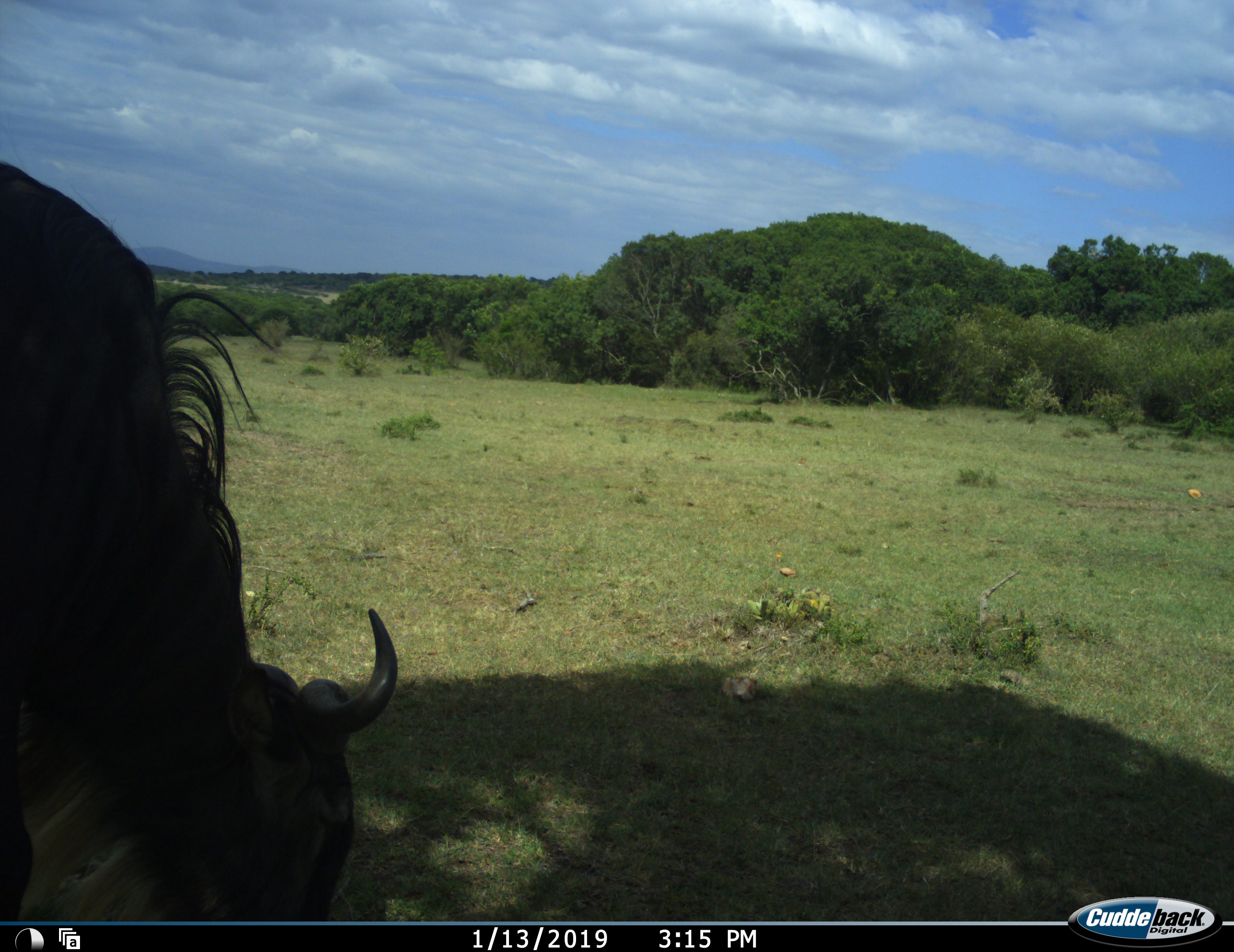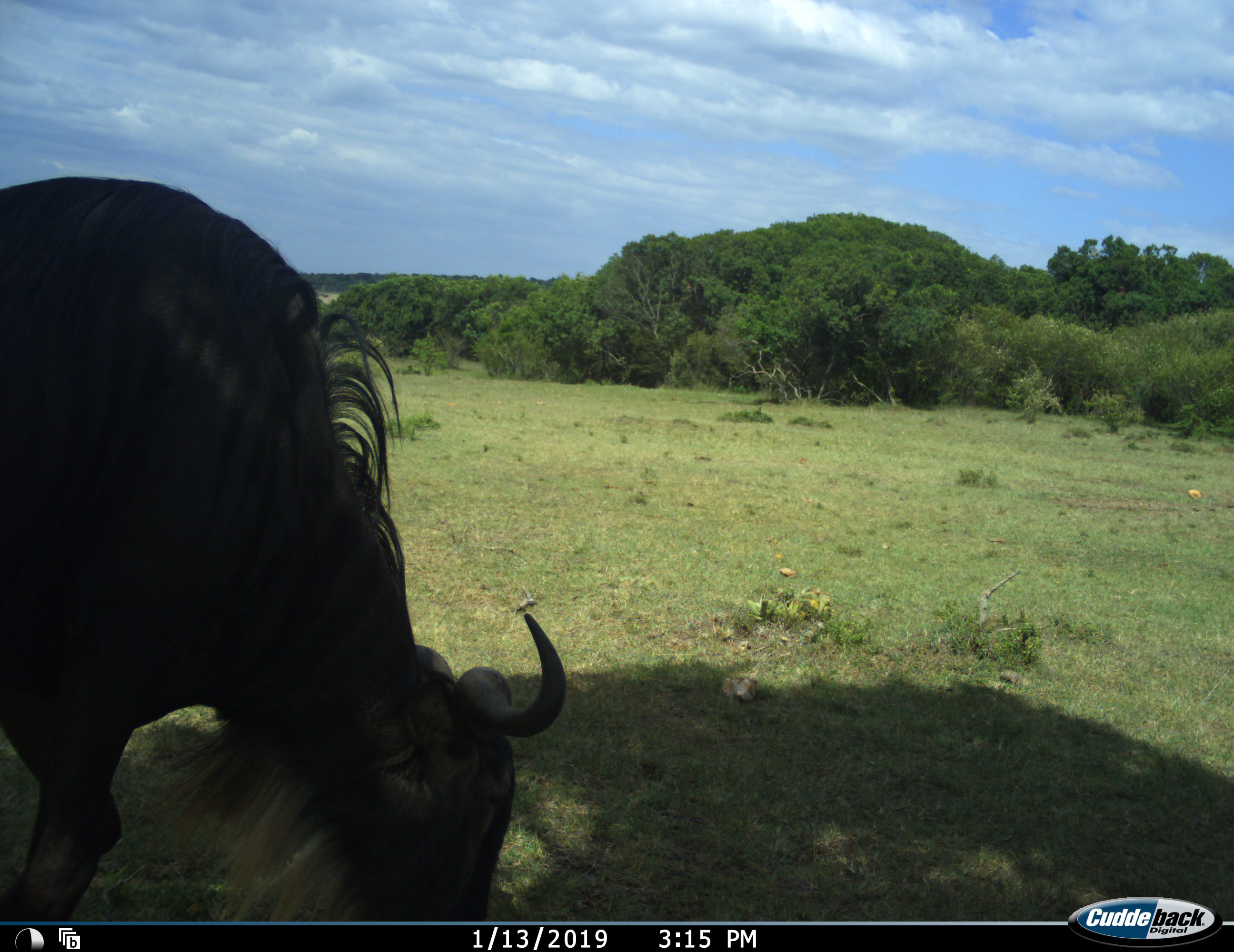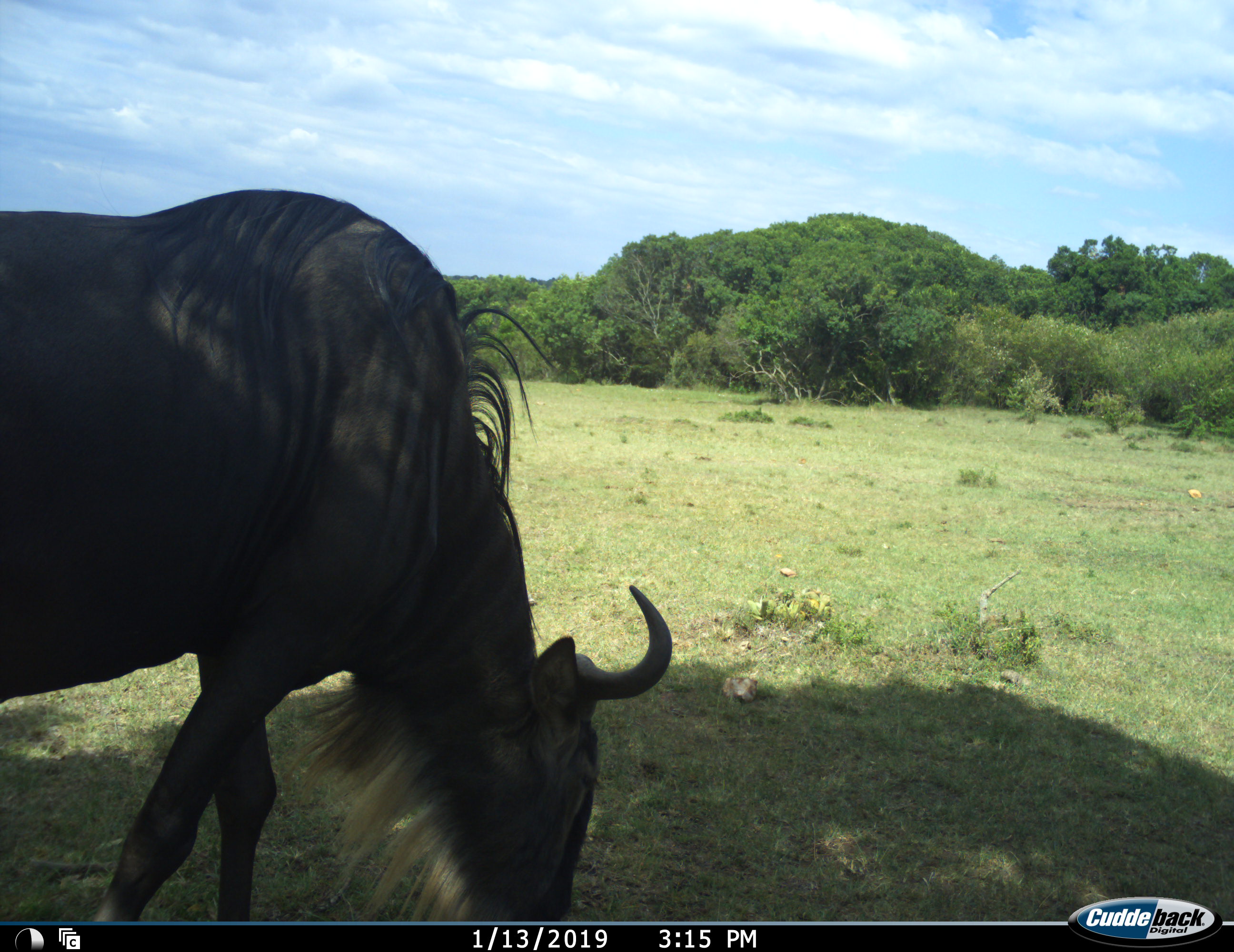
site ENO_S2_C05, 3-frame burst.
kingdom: Animalia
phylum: Chordata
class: Mammalia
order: Artiodactyla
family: Bovidae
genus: Connochaetes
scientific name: Connochaetes taurinus taurinus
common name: blue wildebeest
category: wildebeestblue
Wildebeestblue (blue wildebeest) (Connochaetes taurinus taurinus), count 1. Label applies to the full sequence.